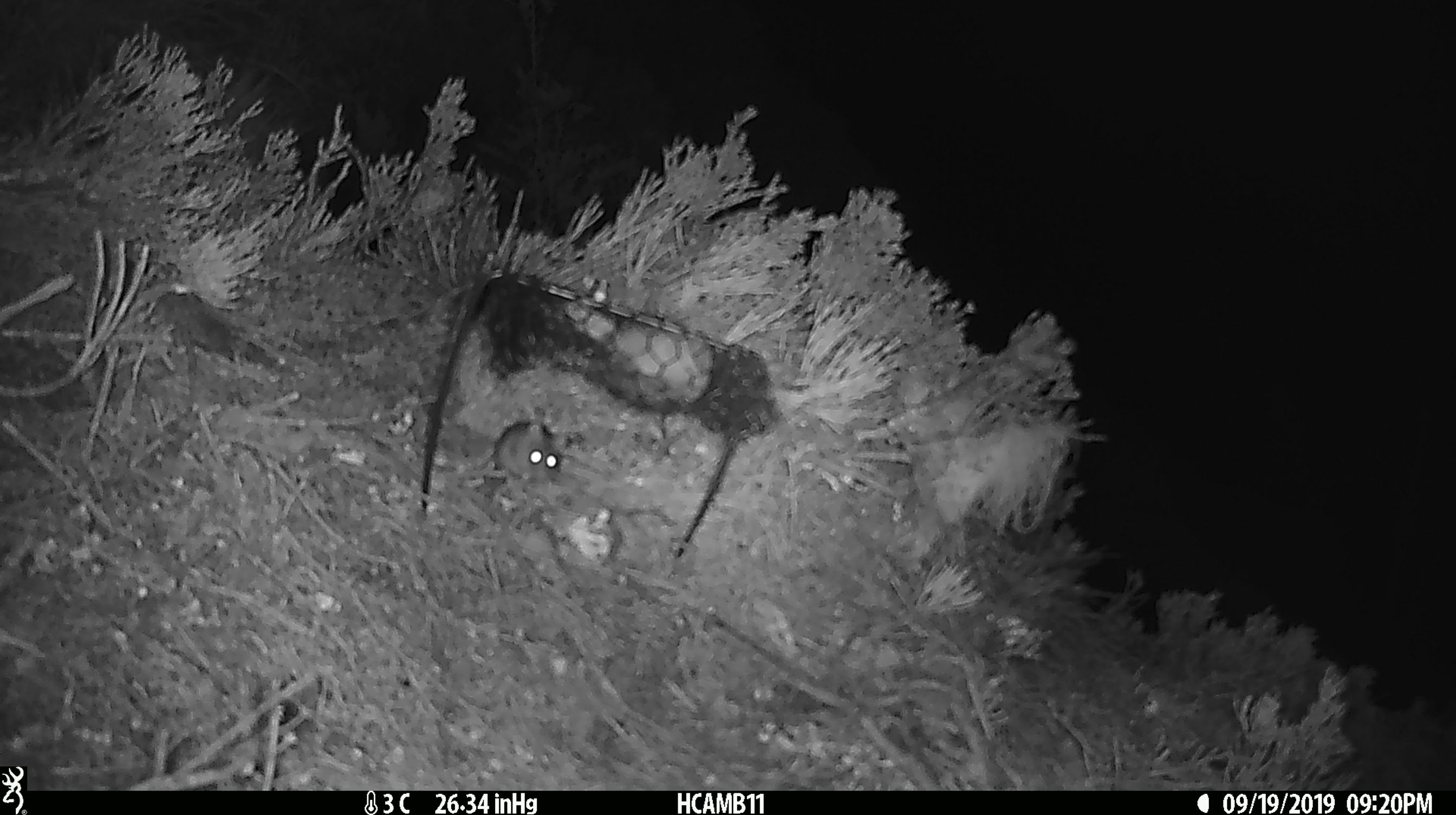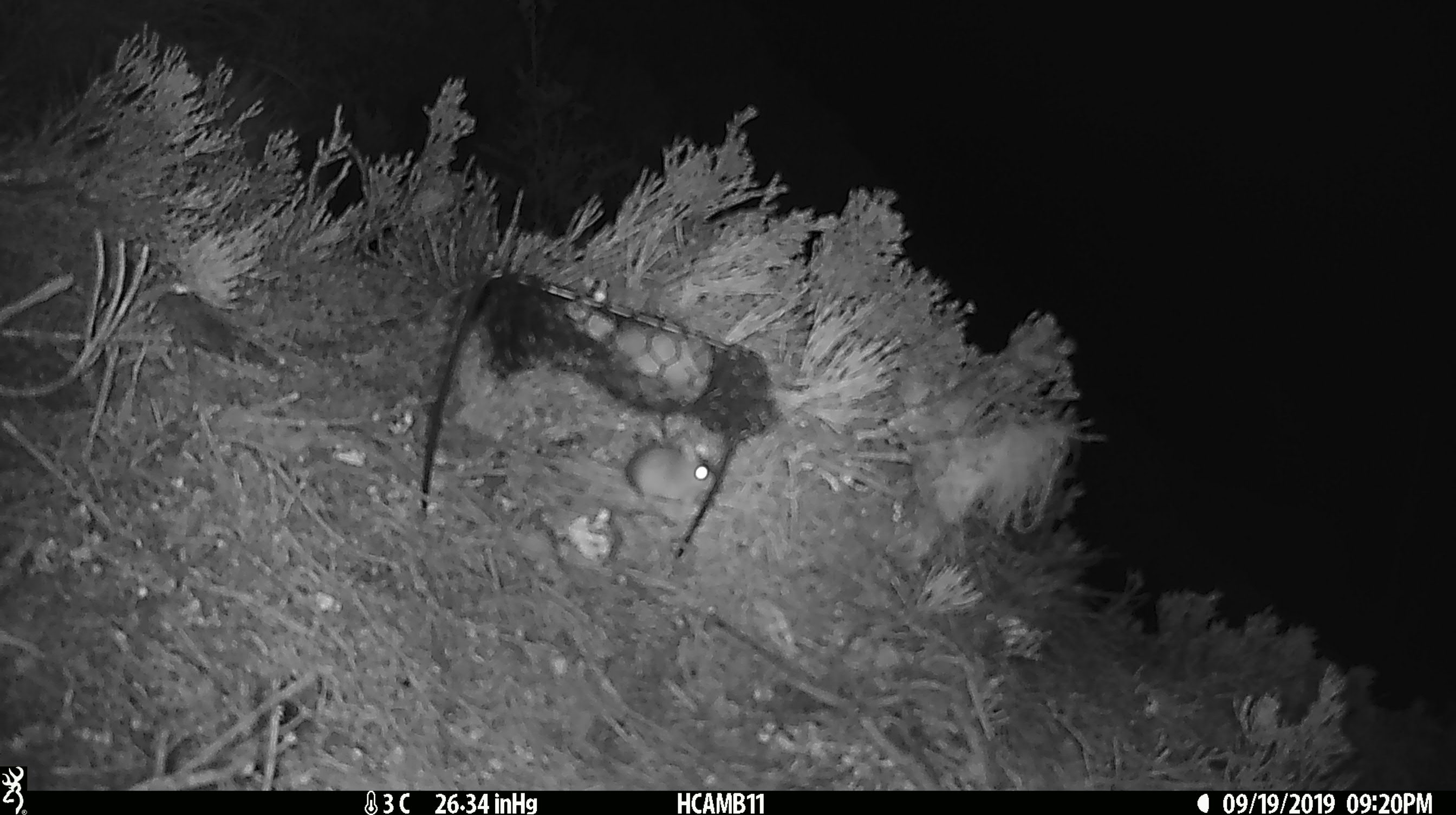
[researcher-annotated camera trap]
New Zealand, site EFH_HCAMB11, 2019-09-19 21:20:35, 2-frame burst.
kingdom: Animalia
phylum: Chordata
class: Mammalia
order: Rodentia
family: Muridae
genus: Mus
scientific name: Mus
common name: mouse